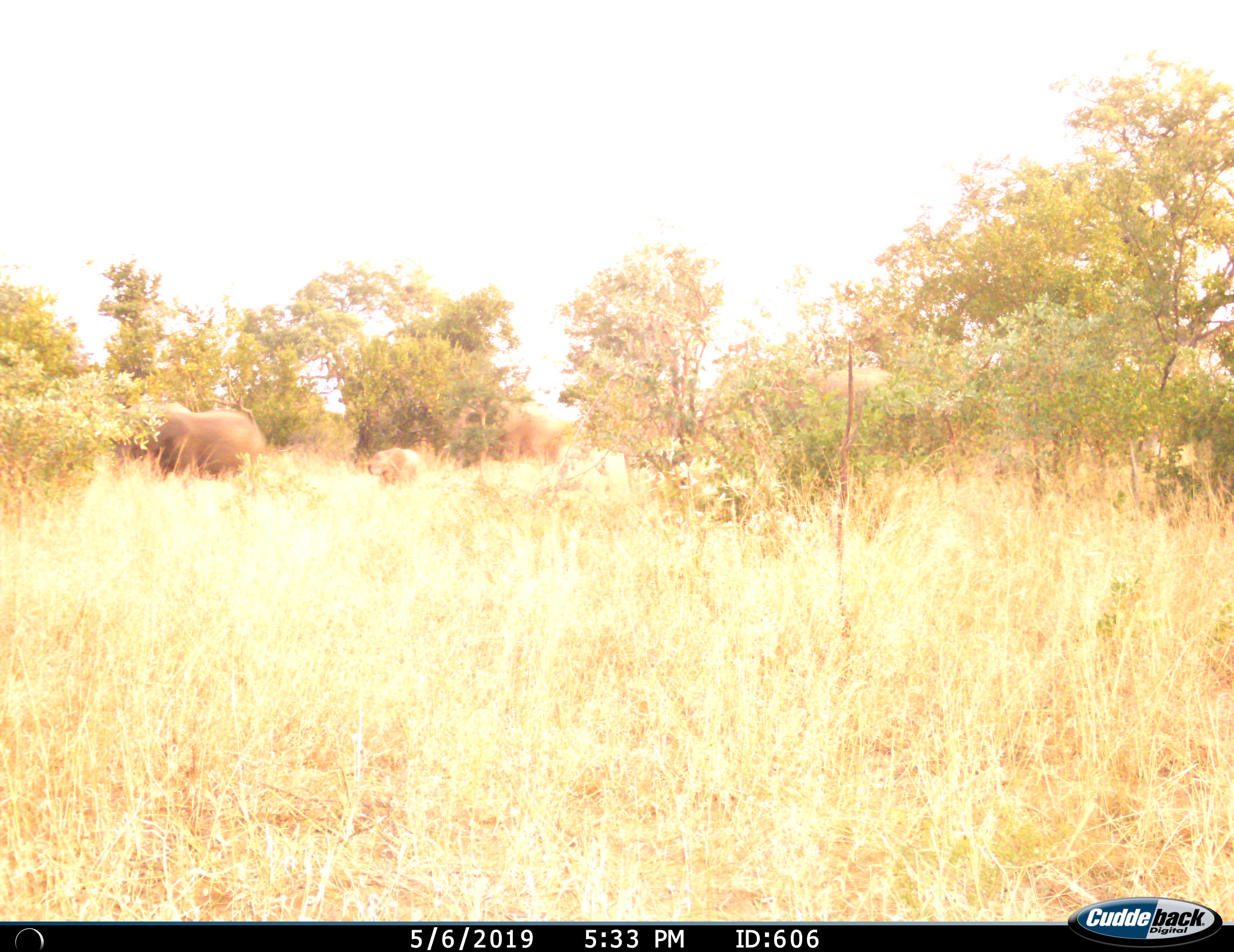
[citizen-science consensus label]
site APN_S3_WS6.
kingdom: Animalia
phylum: Chordata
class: Mammalia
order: Proboscidea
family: Elephantidae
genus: Loxodonta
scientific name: Loxodonta africana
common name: african bush elephant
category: elephant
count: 2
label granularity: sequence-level